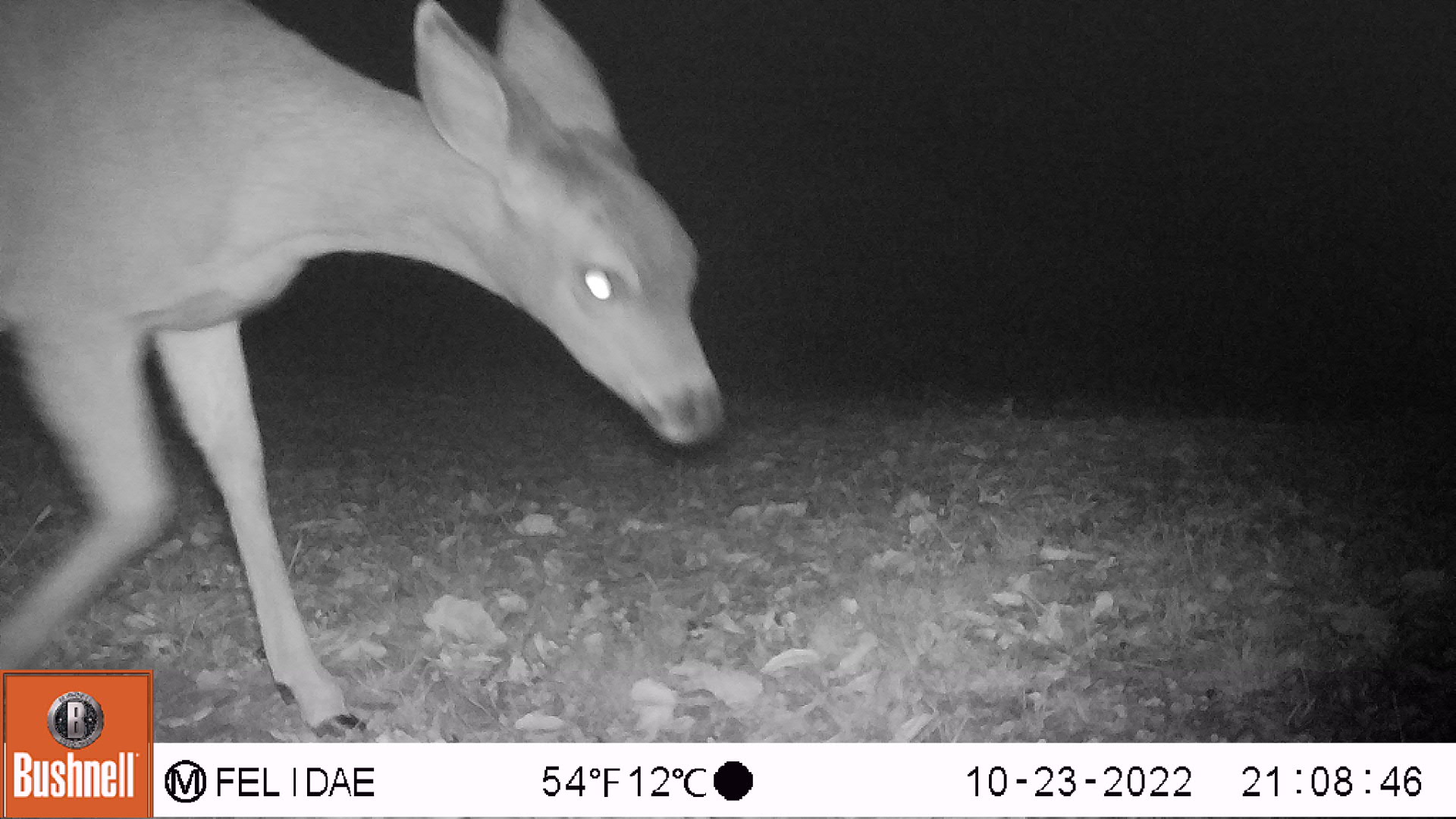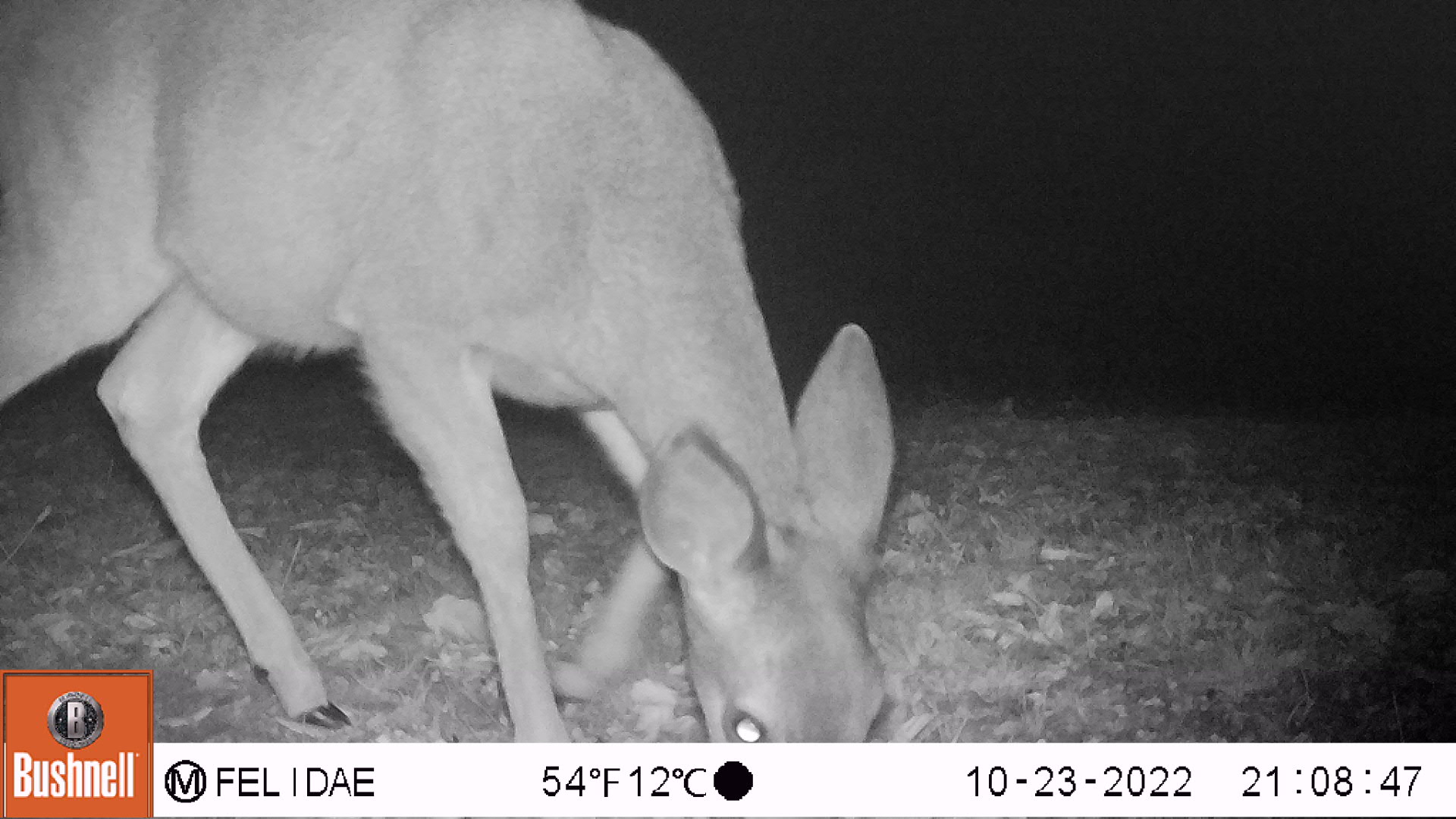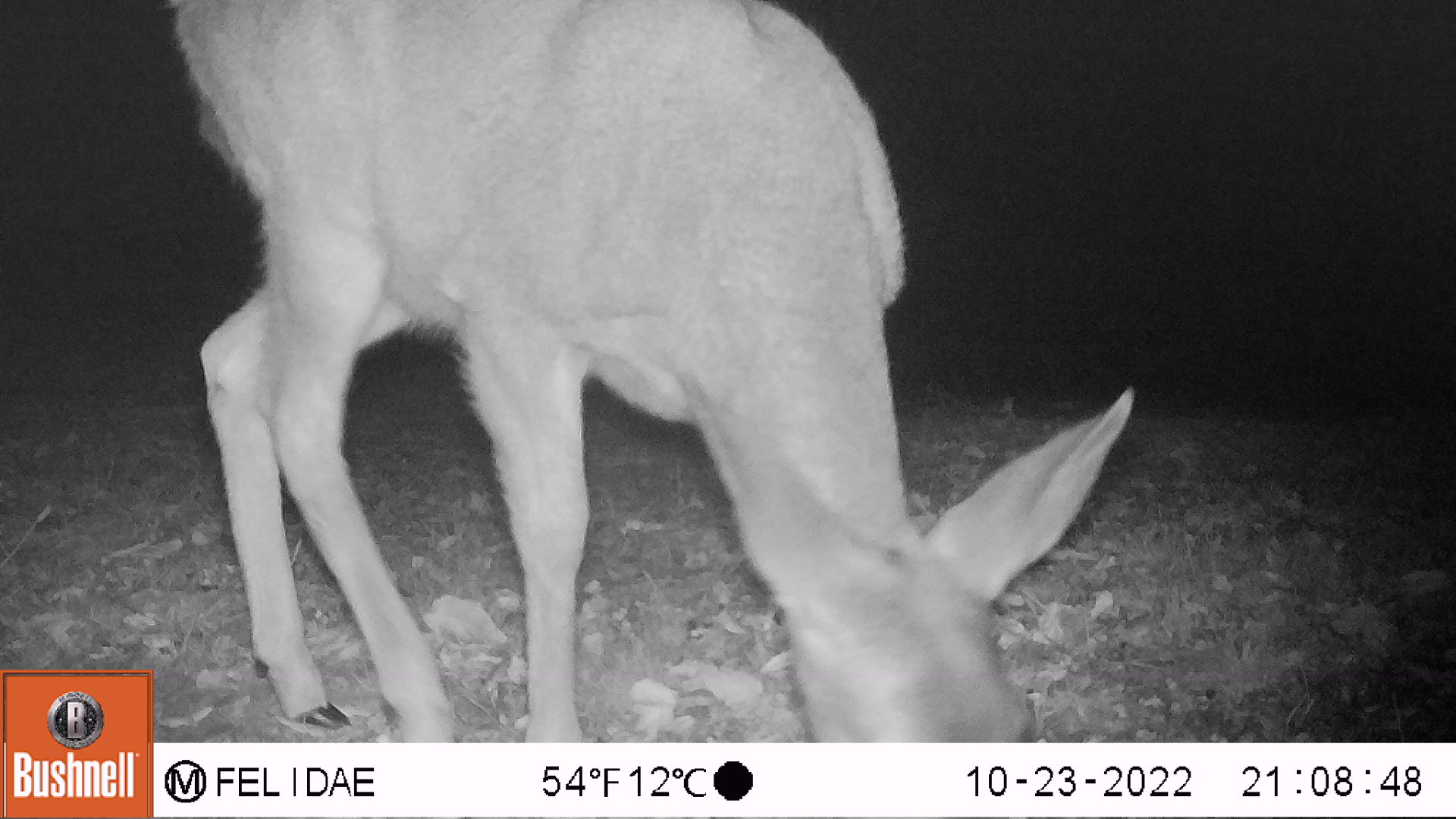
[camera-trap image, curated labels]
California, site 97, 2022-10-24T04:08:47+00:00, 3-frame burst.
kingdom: Animalia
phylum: Chordata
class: Mammalia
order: Artiodactyla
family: Cervidae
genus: Odocoileus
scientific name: Odocoileus hemionus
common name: mule deer